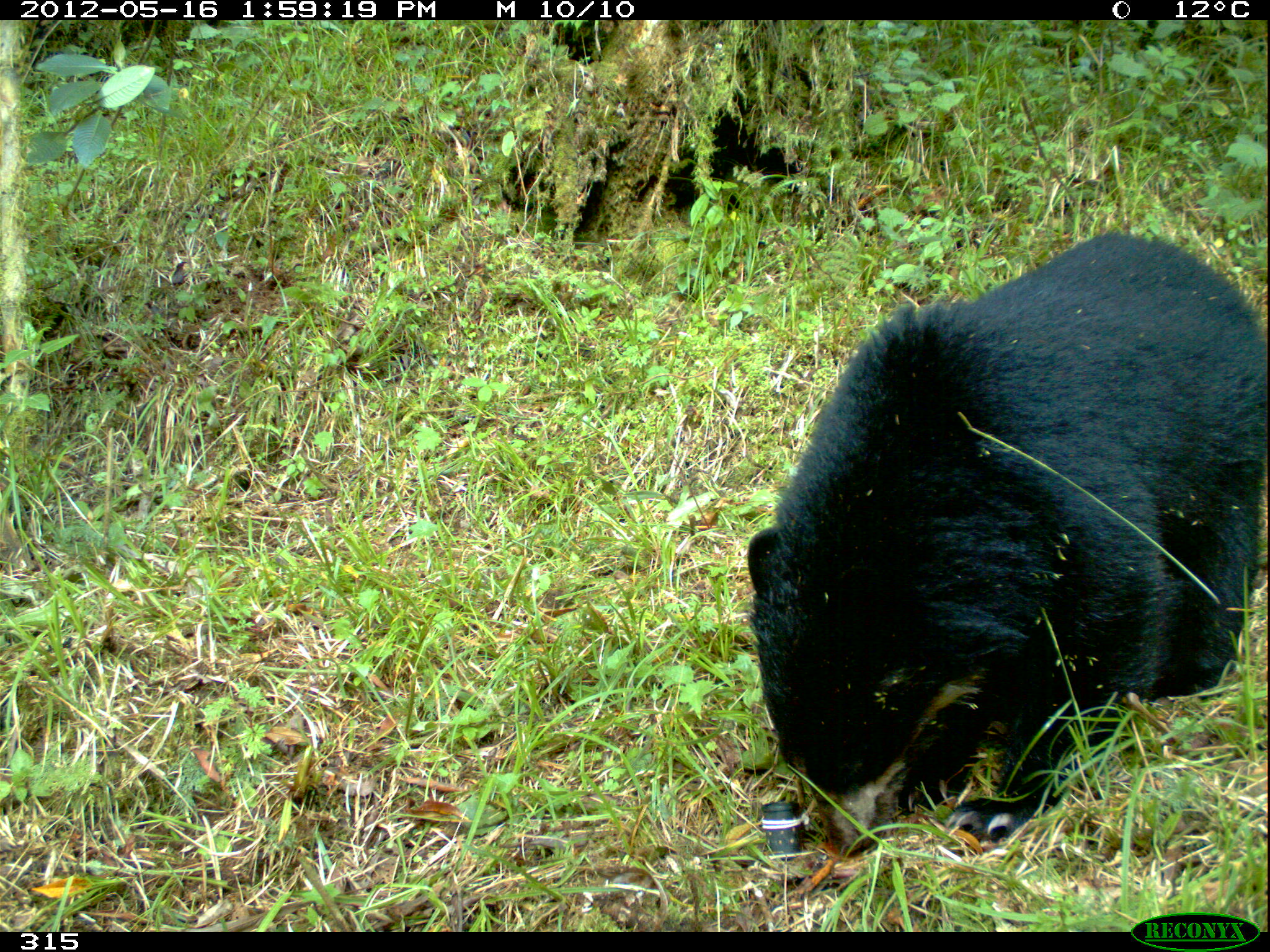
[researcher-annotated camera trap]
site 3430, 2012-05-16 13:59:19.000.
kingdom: Animalia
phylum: Chordata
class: Mammalia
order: Carnivora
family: Ursidae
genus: Tremarctos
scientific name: Tremarctos ornatus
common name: spectacled bear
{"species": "Tremarctos ornatus (spectacled bear)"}